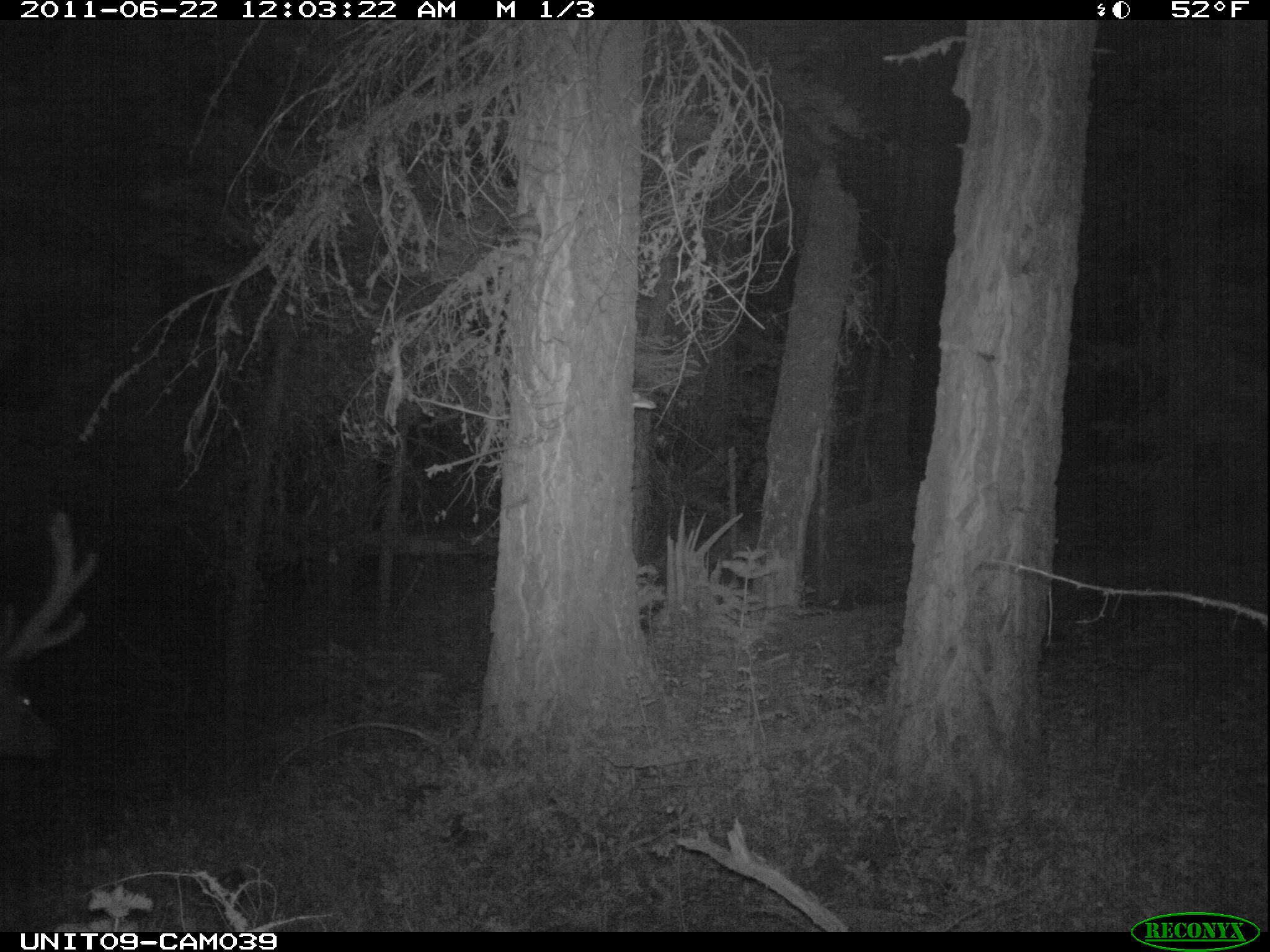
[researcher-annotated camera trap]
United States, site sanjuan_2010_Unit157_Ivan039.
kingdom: Animalia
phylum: Chordata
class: Mammalia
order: Artiodactyla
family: Cervidae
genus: Cervus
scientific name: Cervus elaphus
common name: red deer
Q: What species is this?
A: Cervus elaphus (red deer).